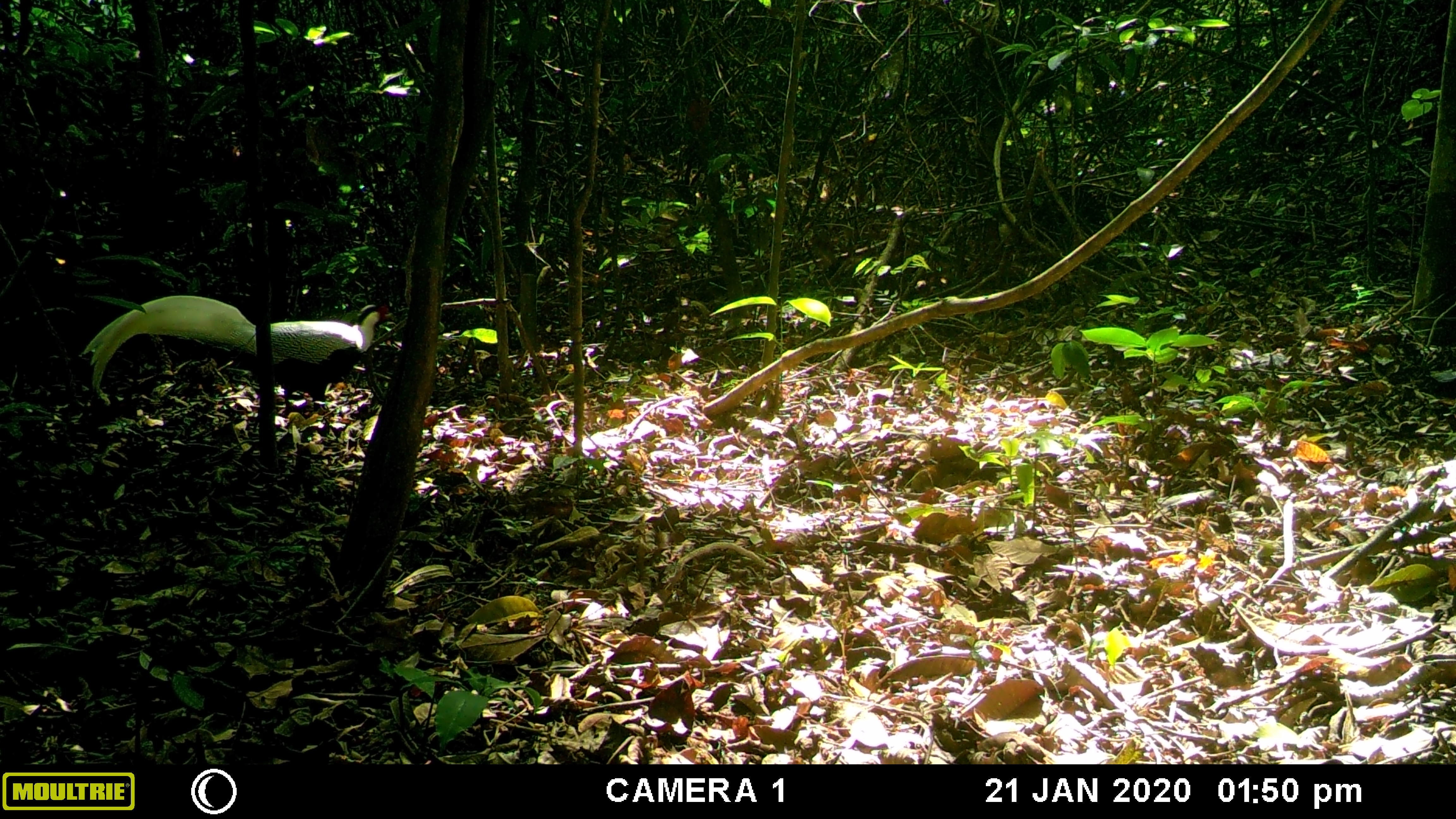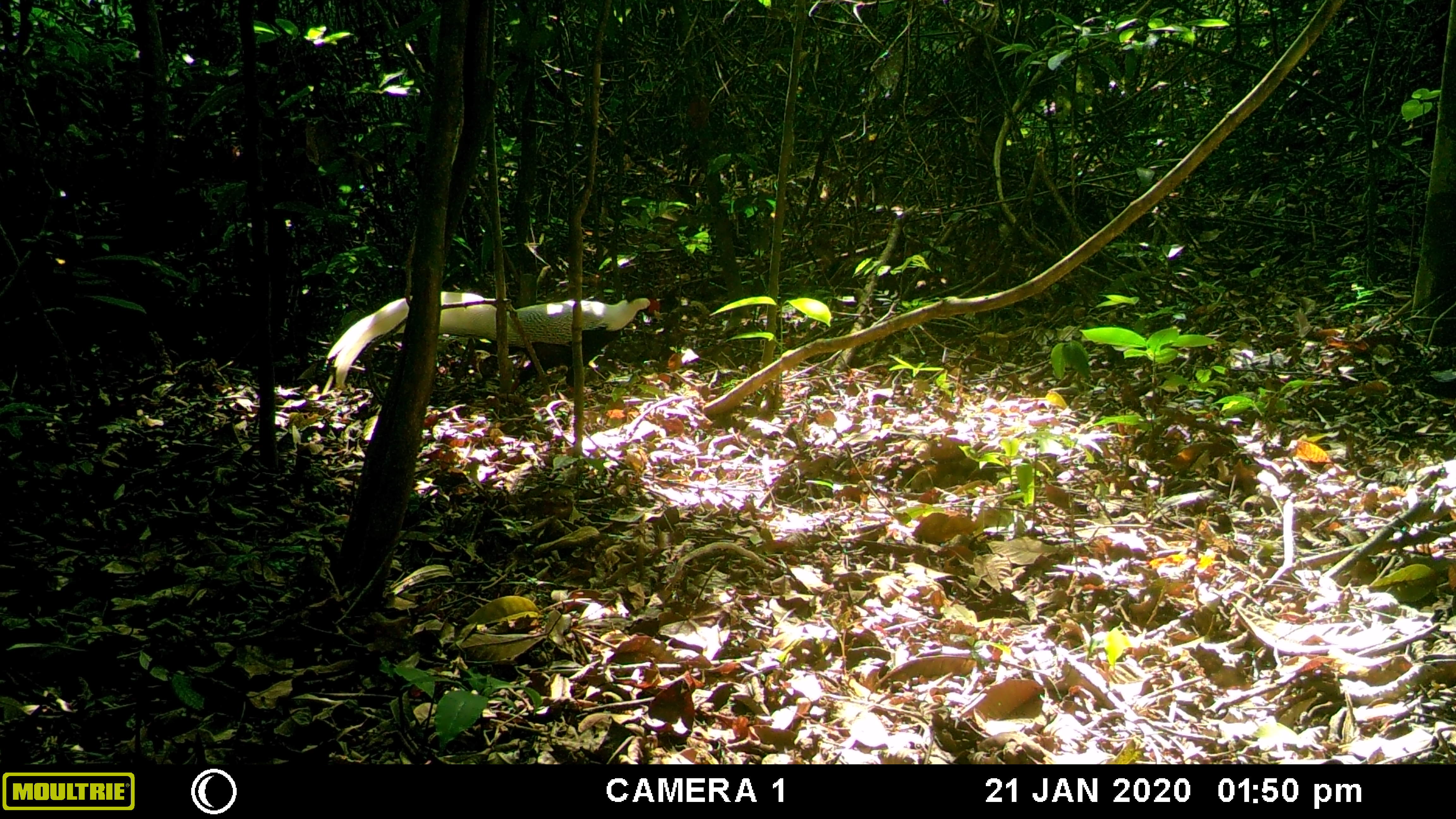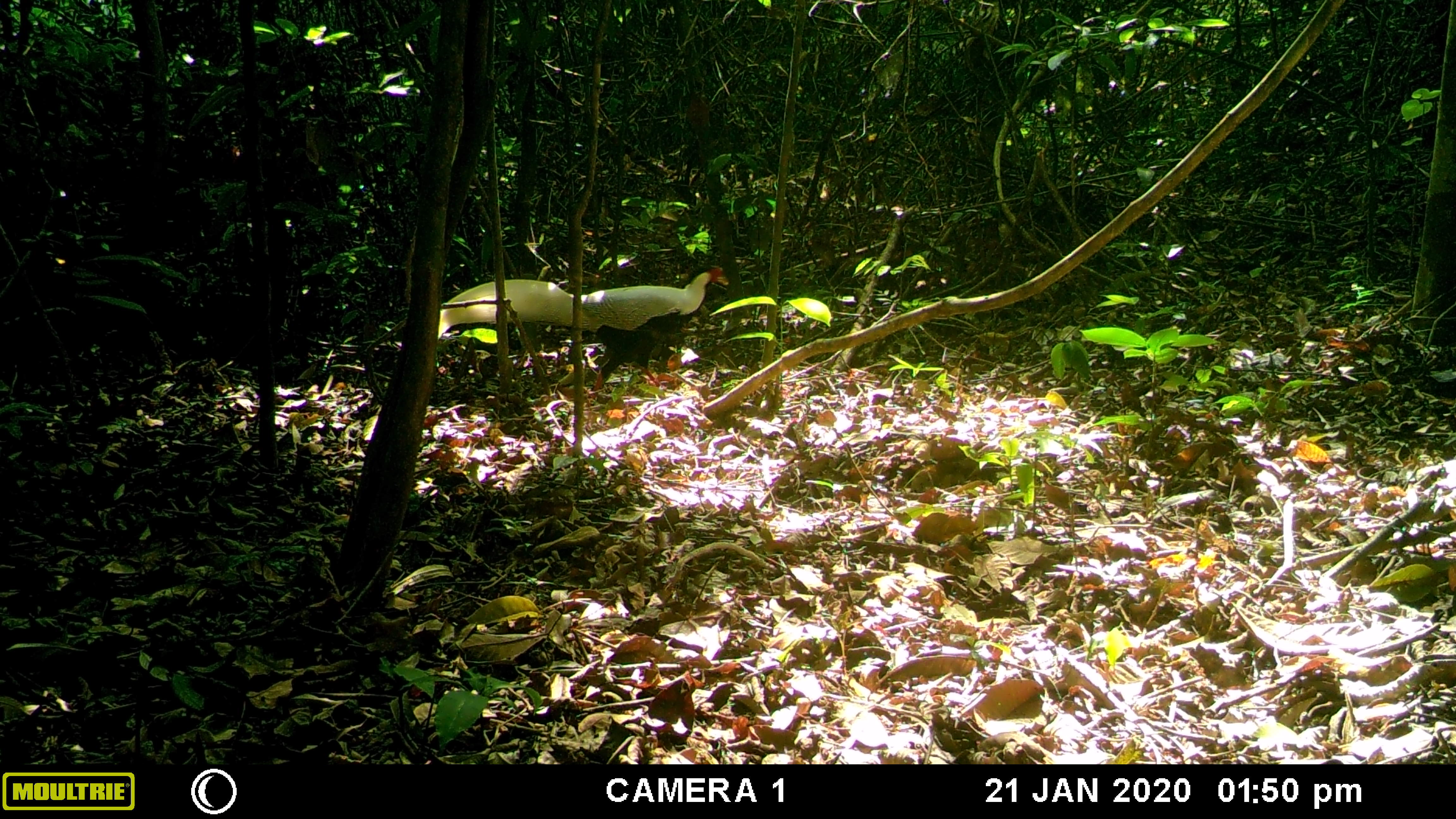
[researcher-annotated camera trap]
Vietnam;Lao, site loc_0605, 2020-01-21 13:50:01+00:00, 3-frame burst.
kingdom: Animalia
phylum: Chordata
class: Aves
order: Galliformes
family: Phasianidae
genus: Lophura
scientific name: Lophura nycthemera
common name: silver pheasant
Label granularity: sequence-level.